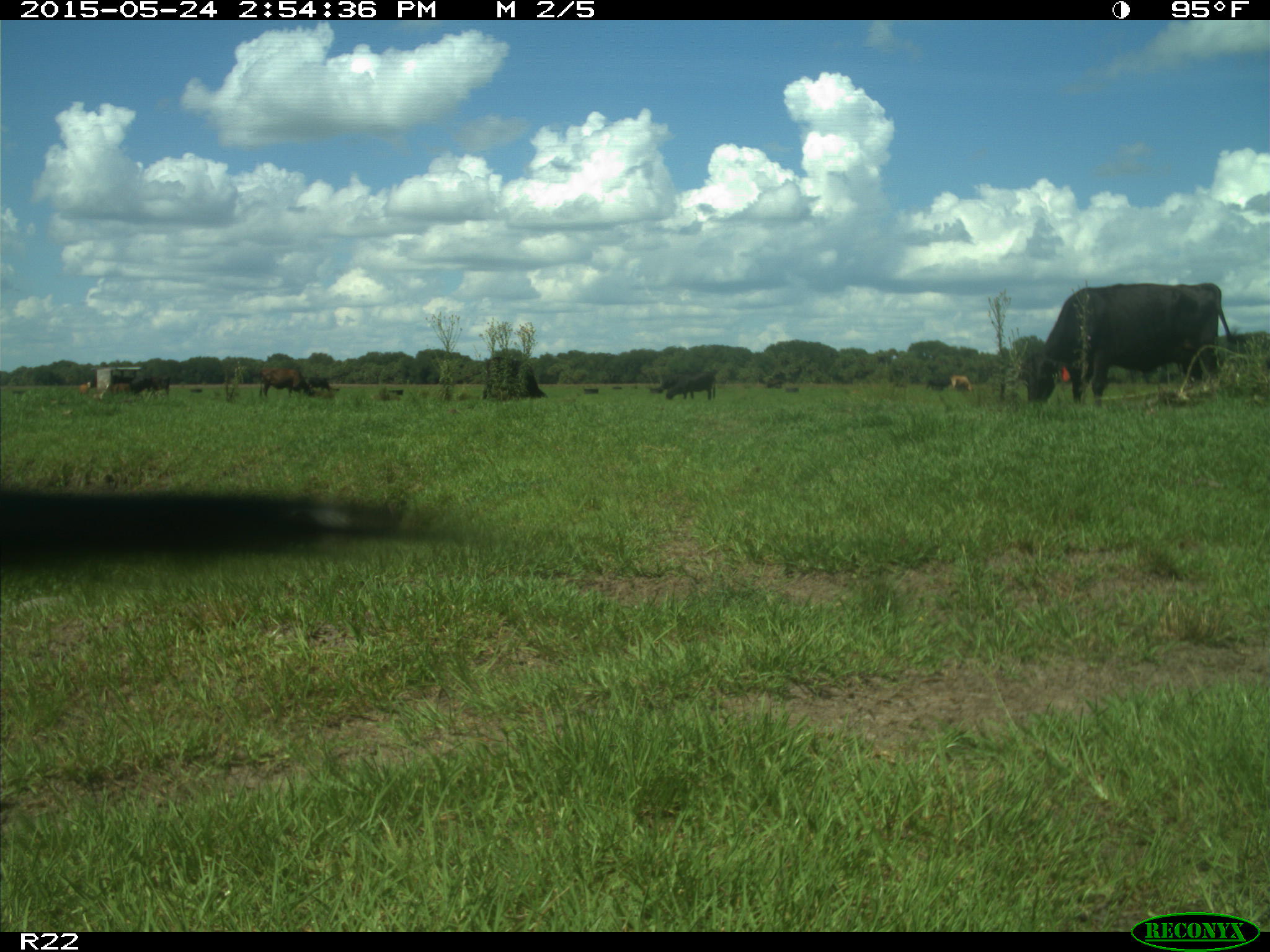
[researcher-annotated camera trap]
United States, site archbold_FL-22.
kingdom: Animalia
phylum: Chordata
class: Mammalia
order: Artiodactyla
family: Bovidae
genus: Bos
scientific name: Bos taurus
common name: domestic cow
Bos taurus (domestic cow).